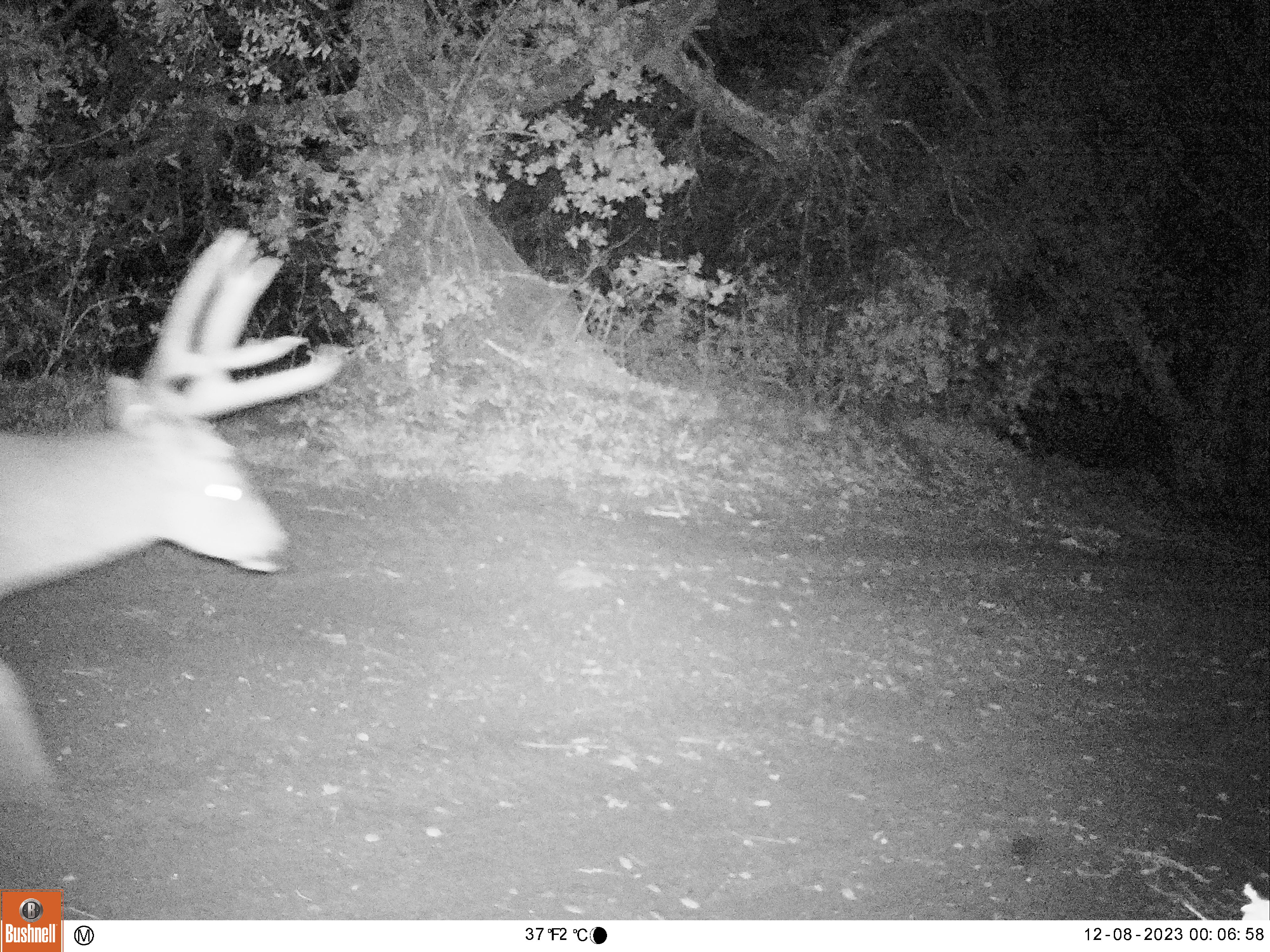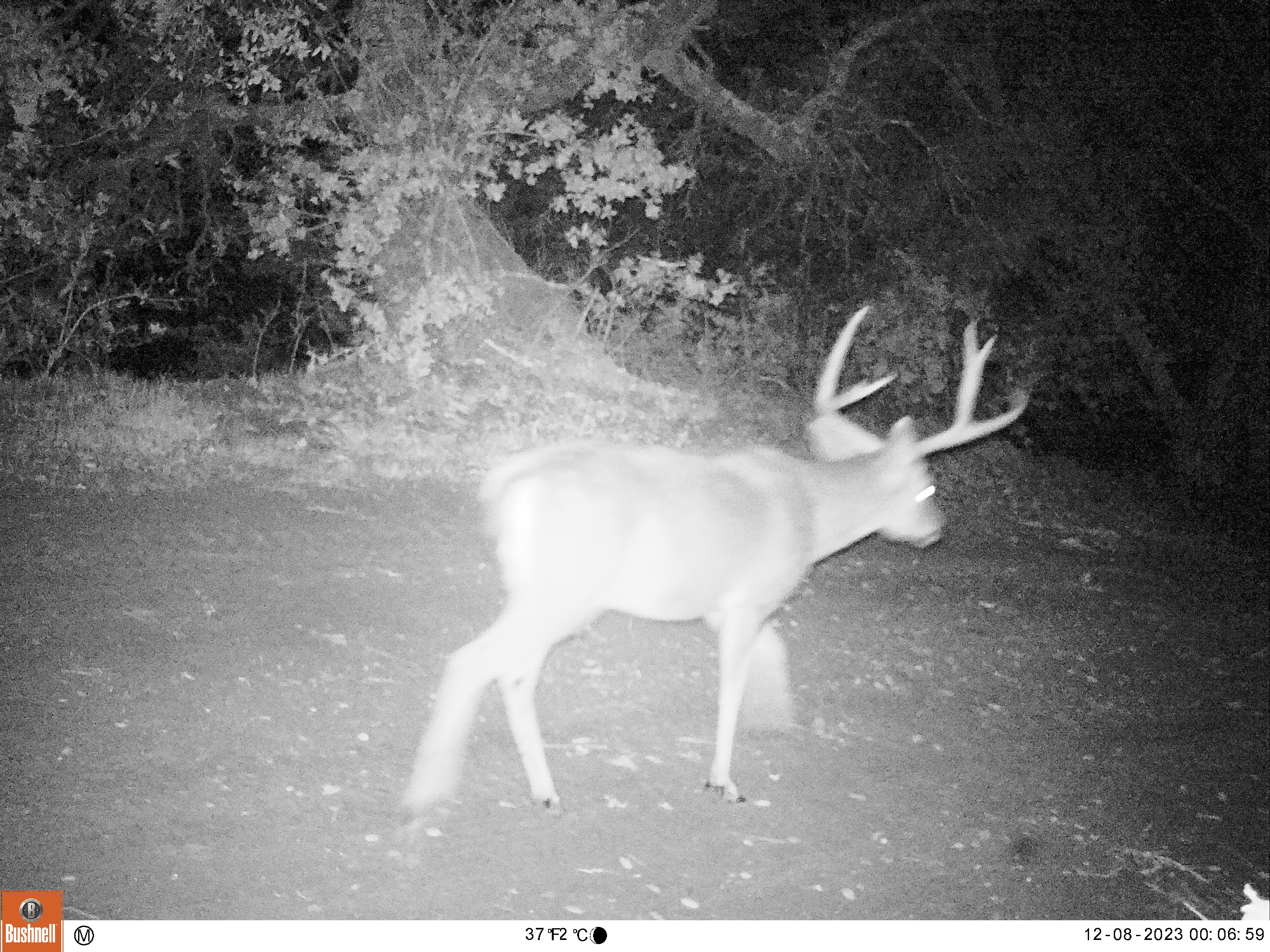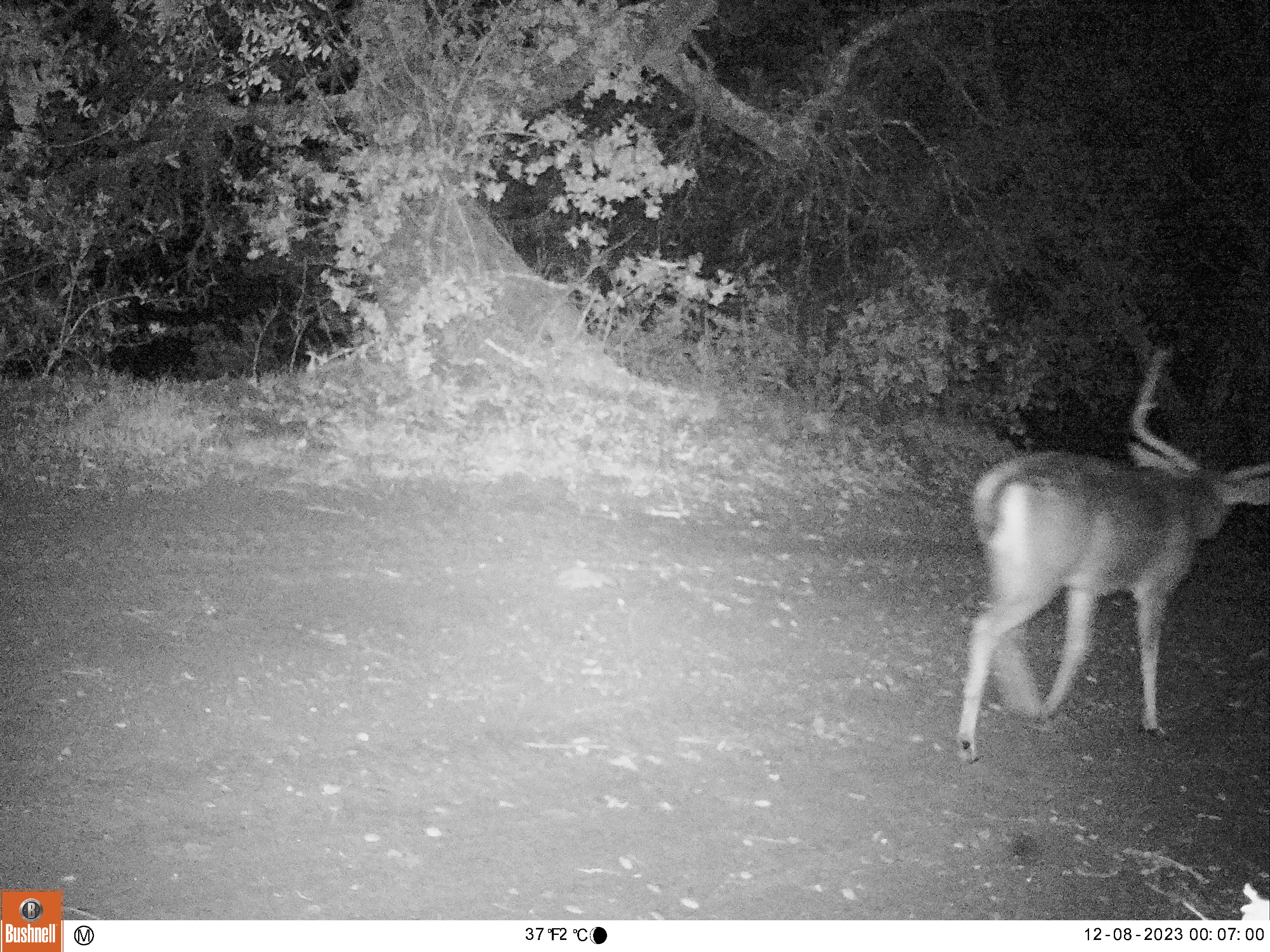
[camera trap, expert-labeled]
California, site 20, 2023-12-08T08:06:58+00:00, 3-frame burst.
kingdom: Animalia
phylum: Chordata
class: Mammalia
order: Artiodactyla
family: Cervidae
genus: Odocoileus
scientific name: Odocoileus hemionus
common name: mule deer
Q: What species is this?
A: Mule deer (Odocoileus hemionus).